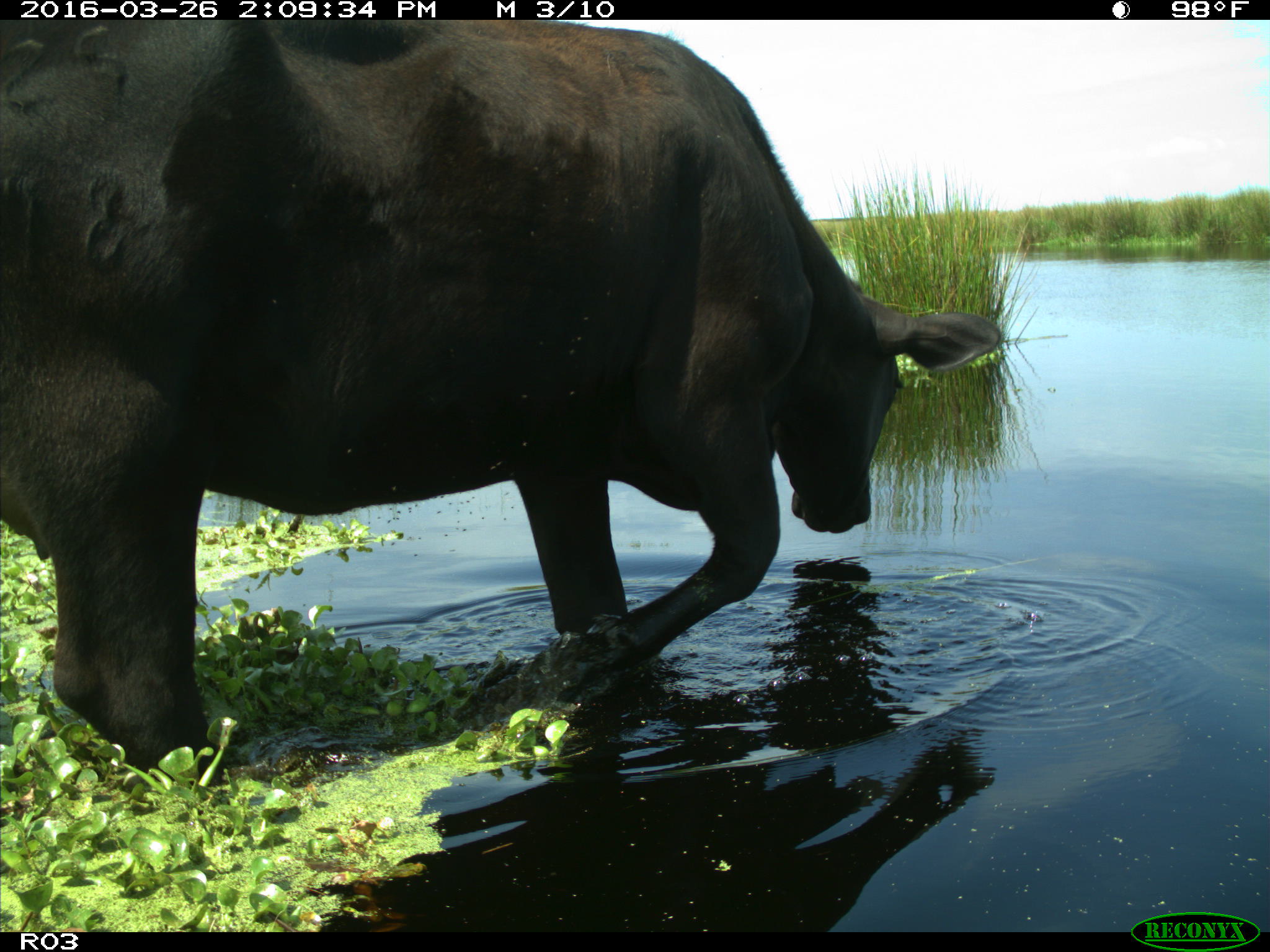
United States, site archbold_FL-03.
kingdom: Animalia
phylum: Chordata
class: Mammalia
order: Artiodactyla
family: Bovidae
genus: Bos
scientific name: Bos taurus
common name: domestic cow